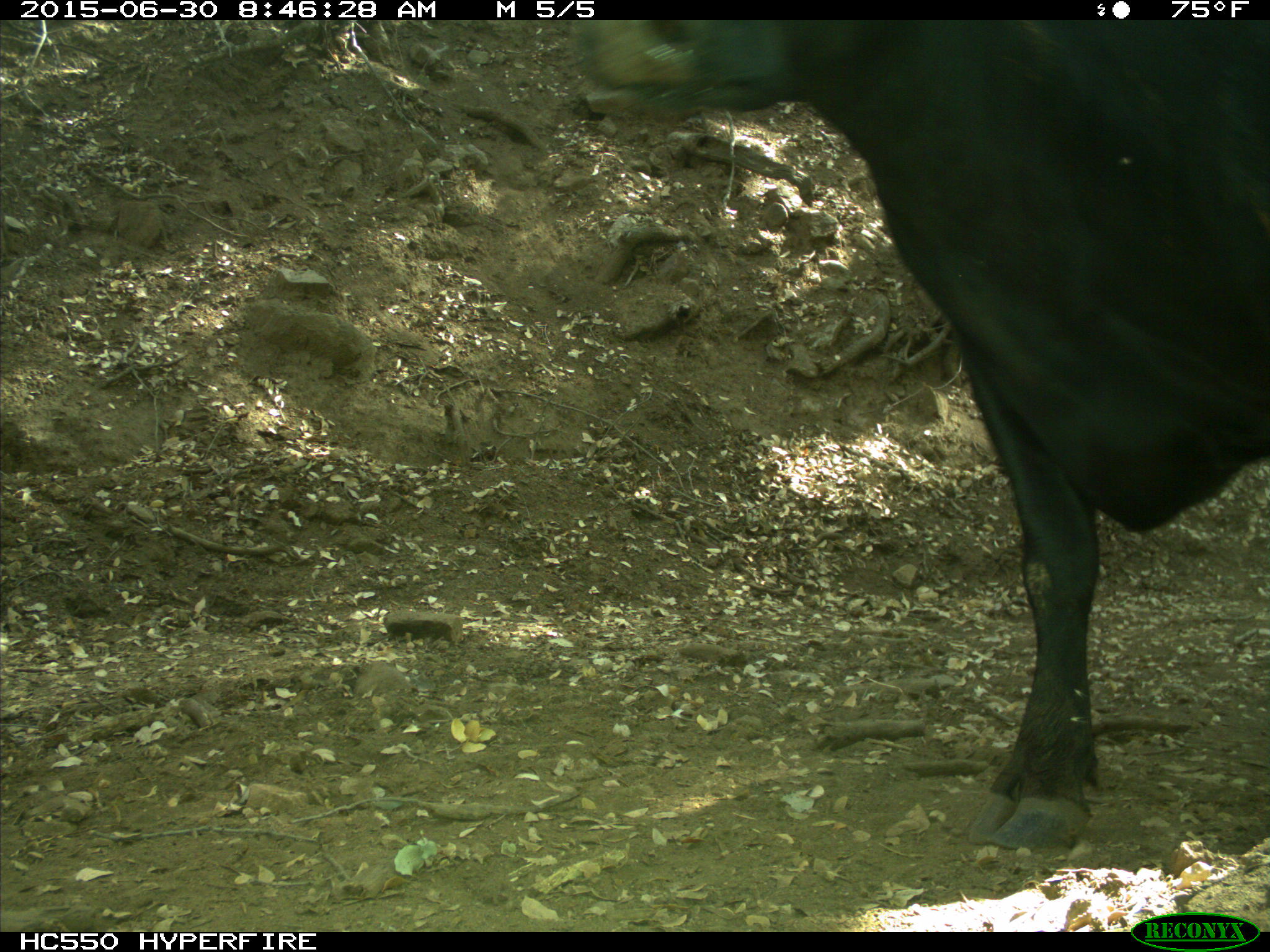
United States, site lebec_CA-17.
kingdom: Animalia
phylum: Chordata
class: Mammalia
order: Artiodactyla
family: Bovidae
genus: Bos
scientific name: Bos taurus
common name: domestic cow